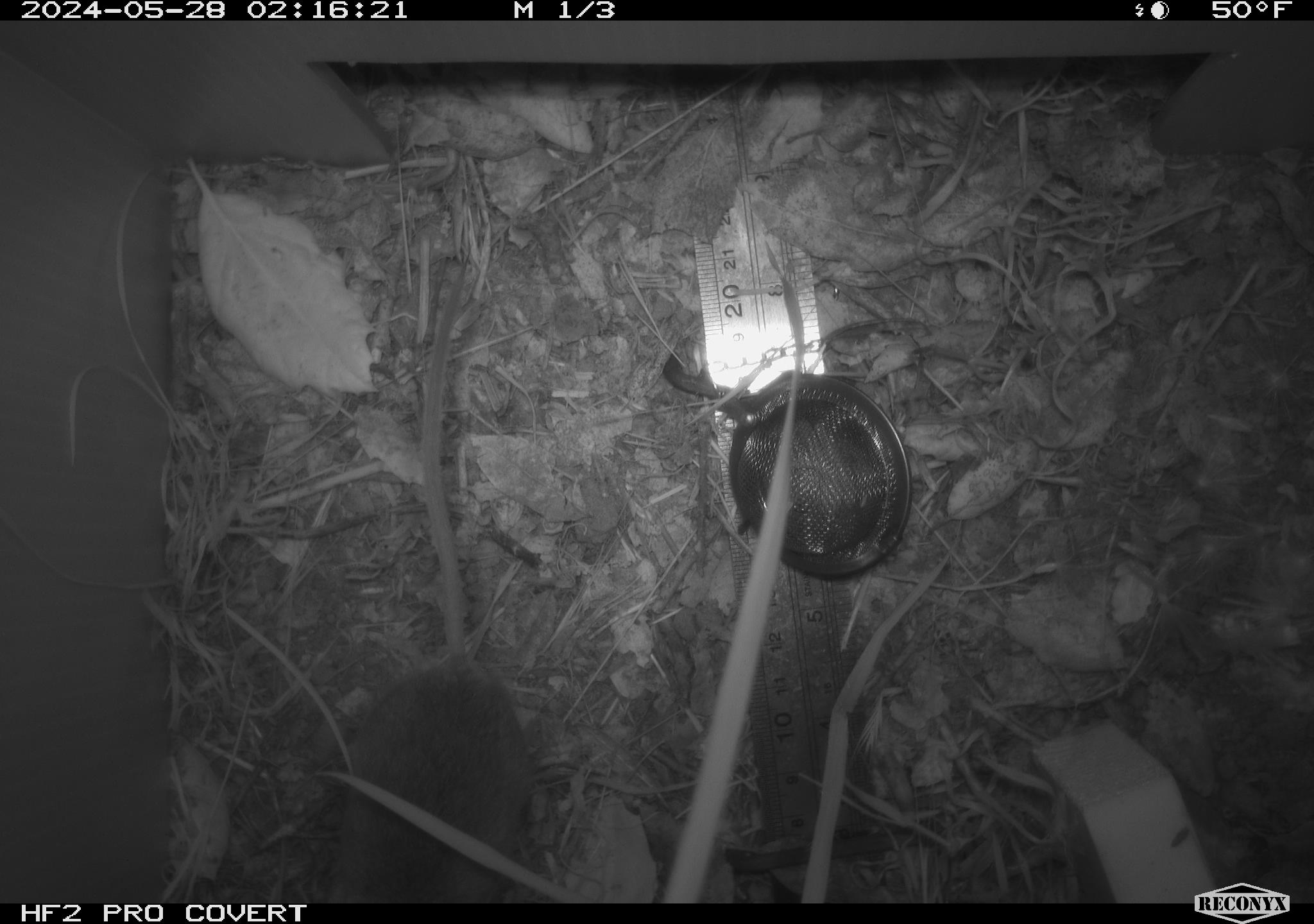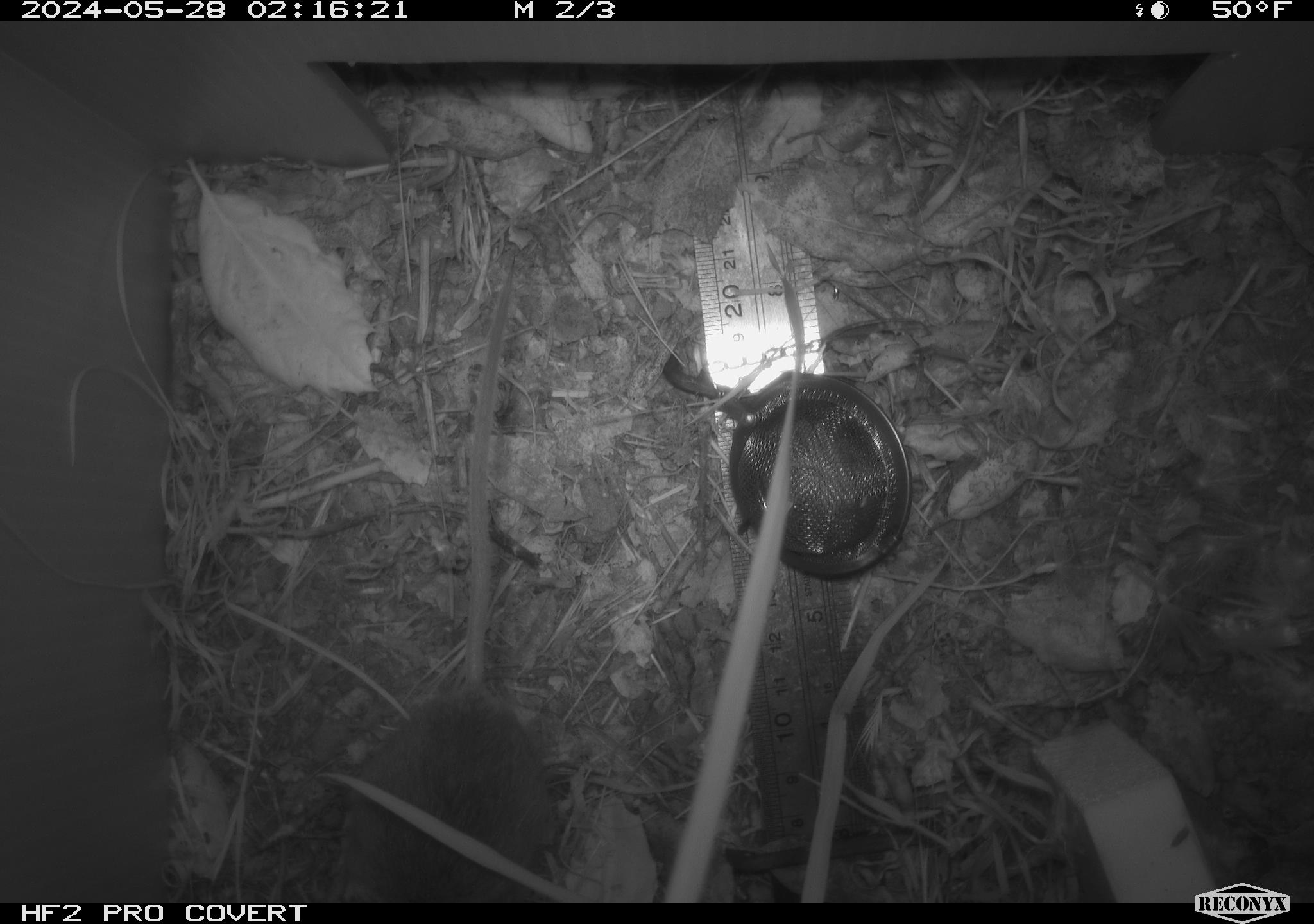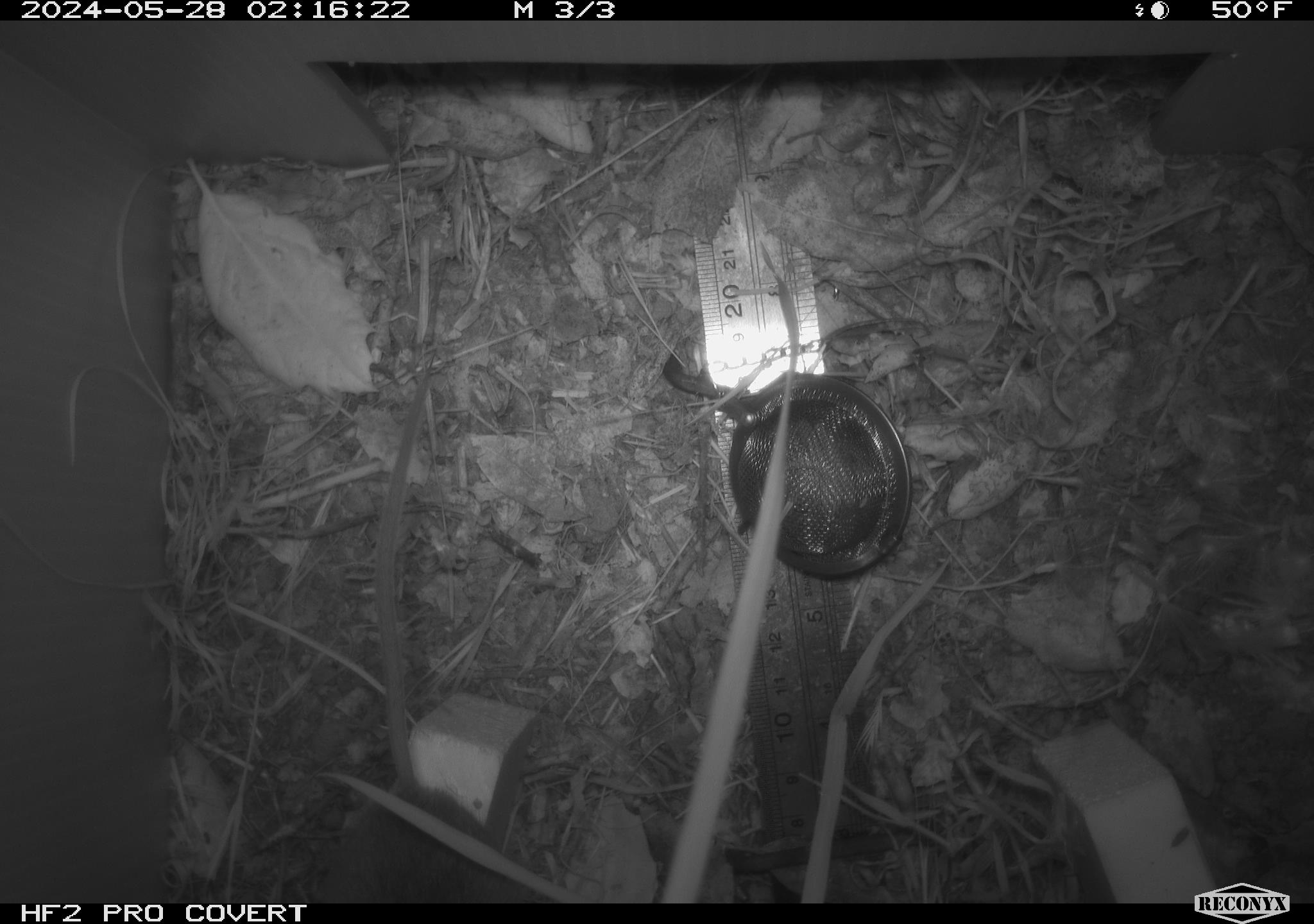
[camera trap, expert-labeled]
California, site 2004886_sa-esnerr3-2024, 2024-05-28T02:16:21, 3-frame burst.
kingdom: Animalia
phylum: Chordata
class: Mammalia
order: Rodentia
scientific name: Rodentia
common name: rodent